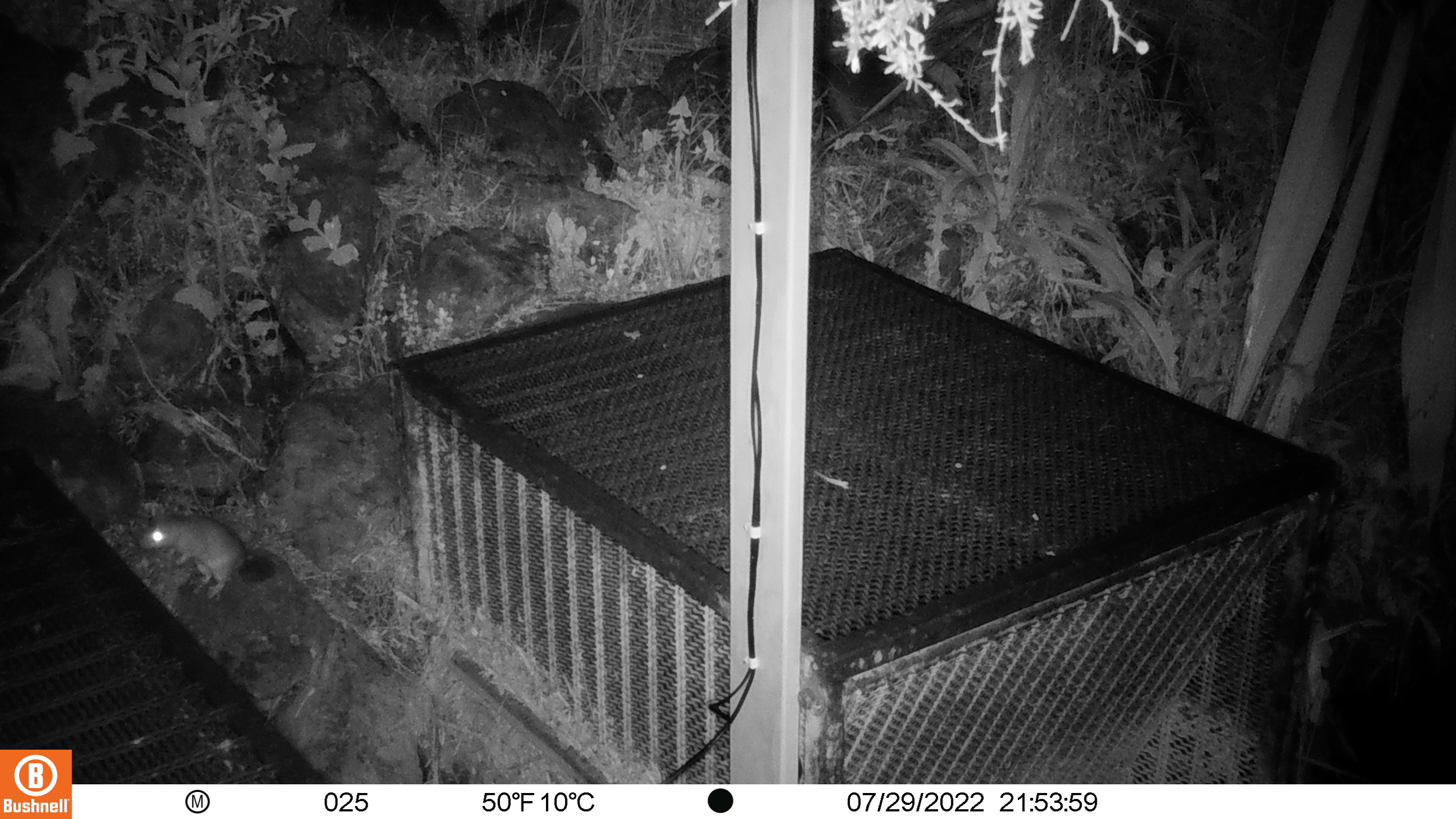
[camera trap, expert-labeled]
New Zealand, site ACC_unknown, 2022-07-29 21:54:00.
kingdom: Animalia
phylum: Chordata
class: Mammalia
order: Rodentia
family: Muridae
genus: Rattus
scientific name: Rattus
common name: rat